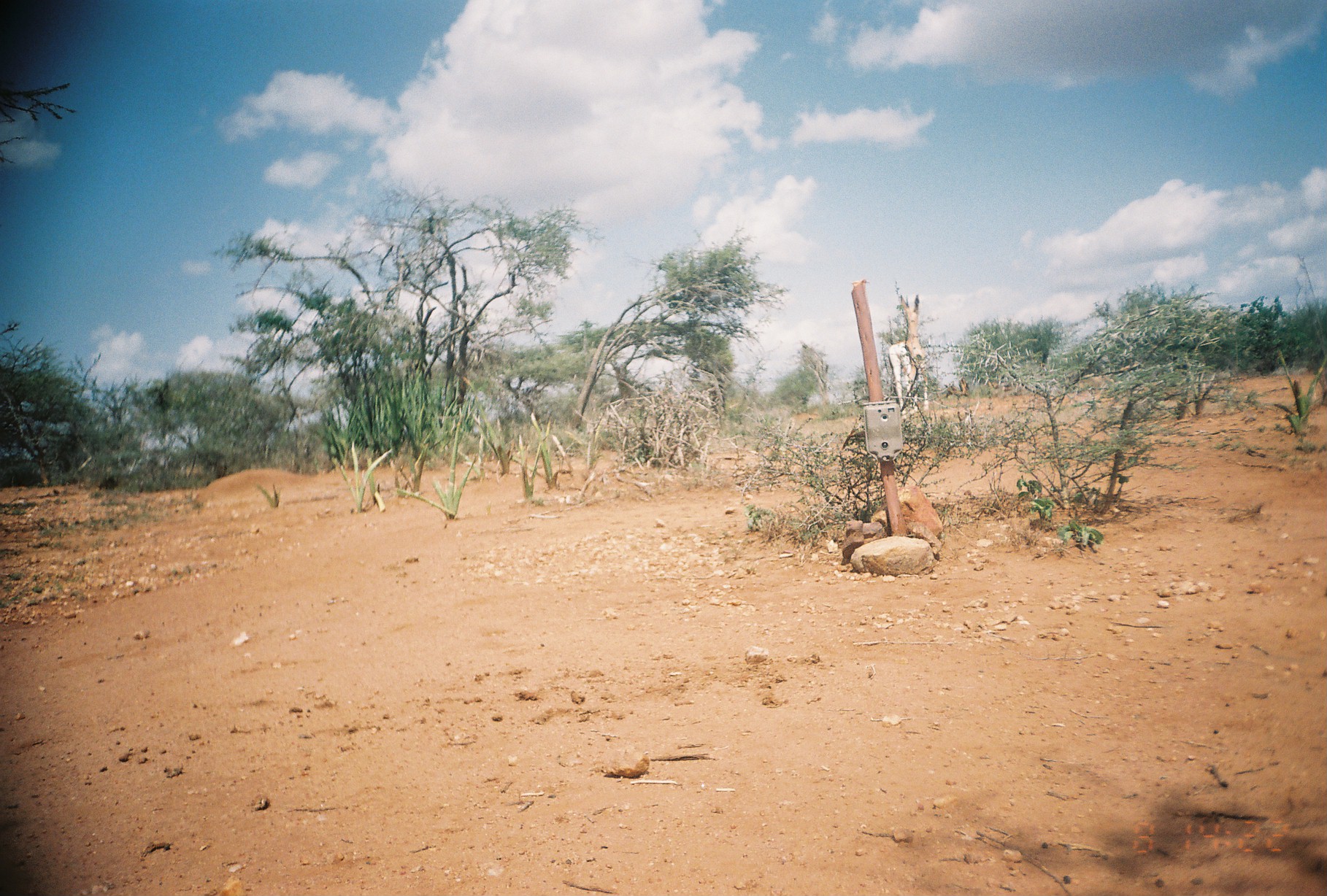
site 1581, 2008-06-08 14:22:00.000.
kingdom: Animalia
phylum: Chordata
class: Mammalia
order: Artiodactyla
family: Bovidae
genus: Nanger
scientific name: Nanger granti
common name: grant's gazelle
Nanger granti (grant's gazelle), count 1.